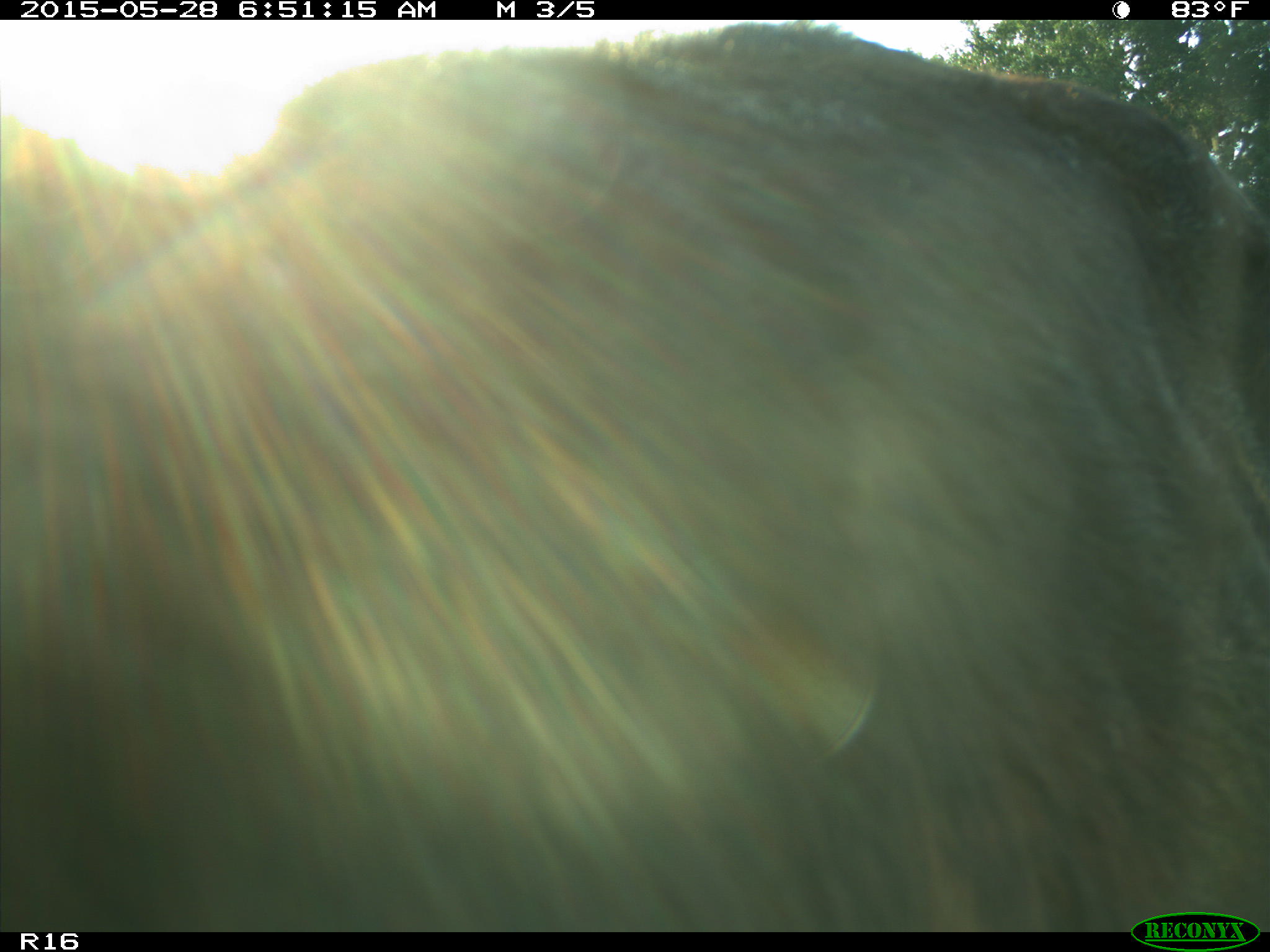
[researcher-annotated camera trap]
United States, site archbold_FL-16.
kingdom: Animalia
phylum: Chordata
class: Mammalia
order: Artiodactyla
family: Bovidae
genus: Bos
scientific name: Bos taurus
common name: domestic cow